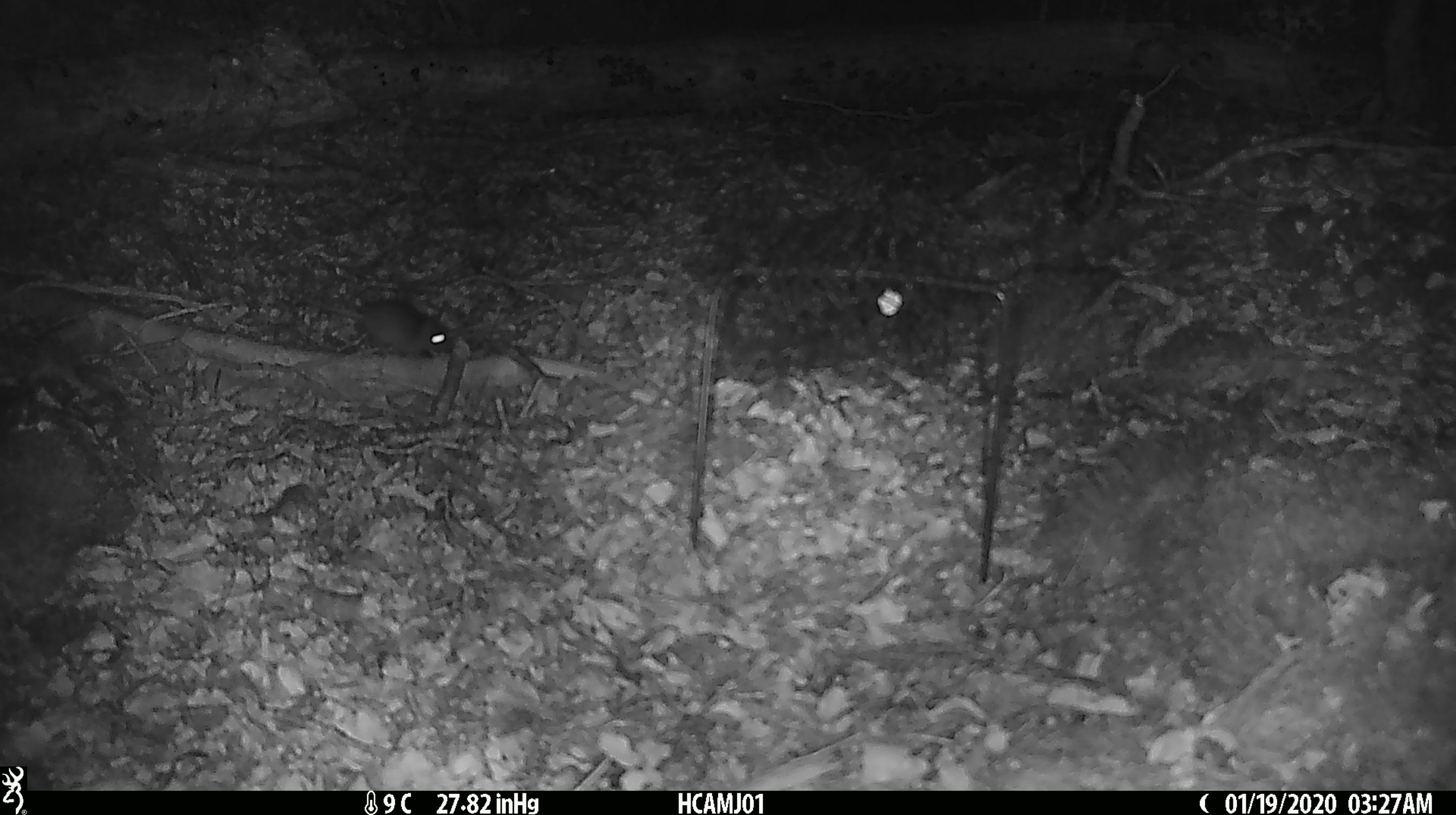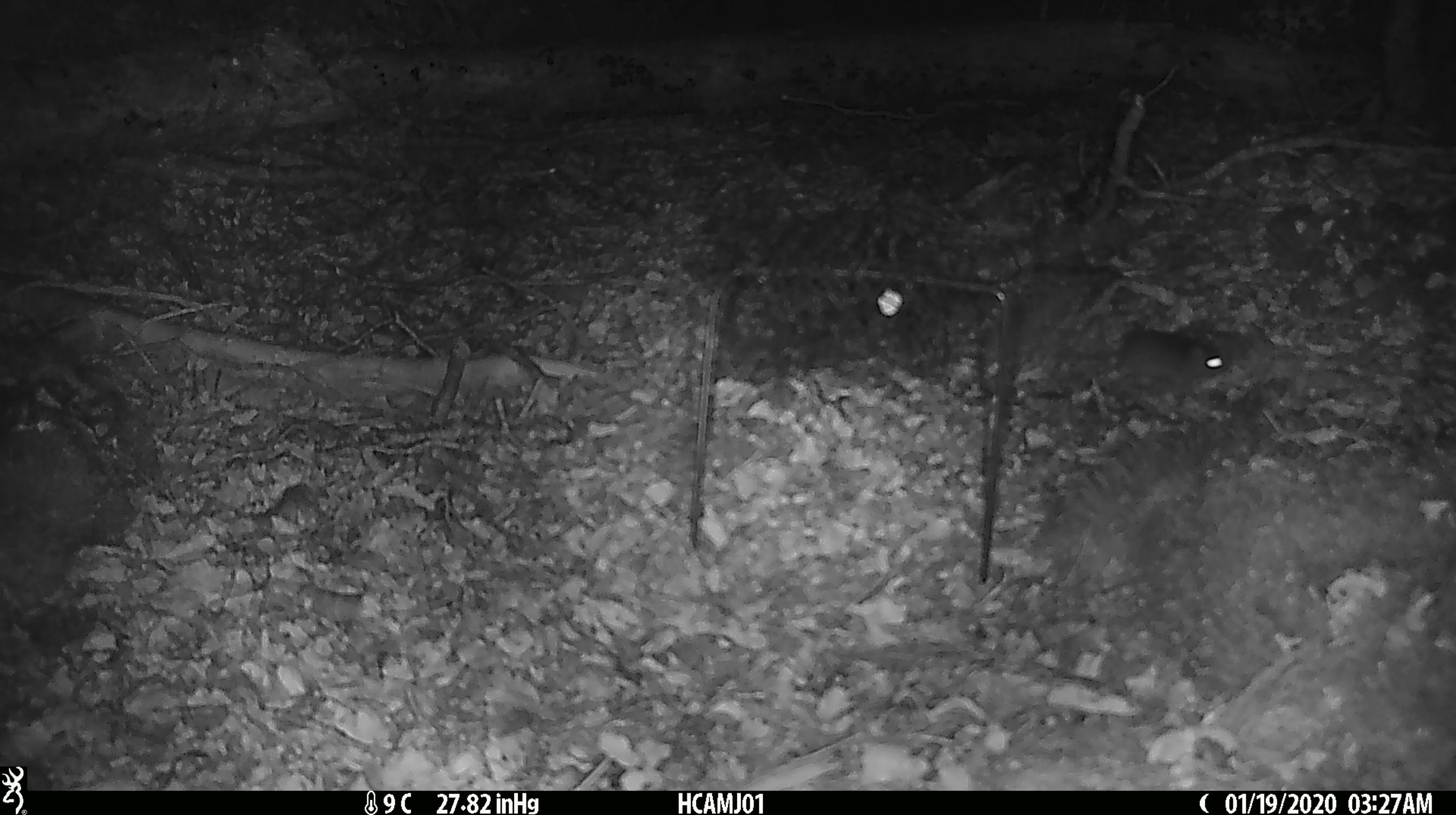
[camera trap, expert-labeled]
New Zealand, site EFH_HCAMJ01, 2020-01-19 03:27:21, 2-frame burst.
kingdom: Animalia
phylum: Chordata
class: Mammalia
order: Rodentia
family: Muridae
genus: Mus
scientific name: Mus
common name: mouse